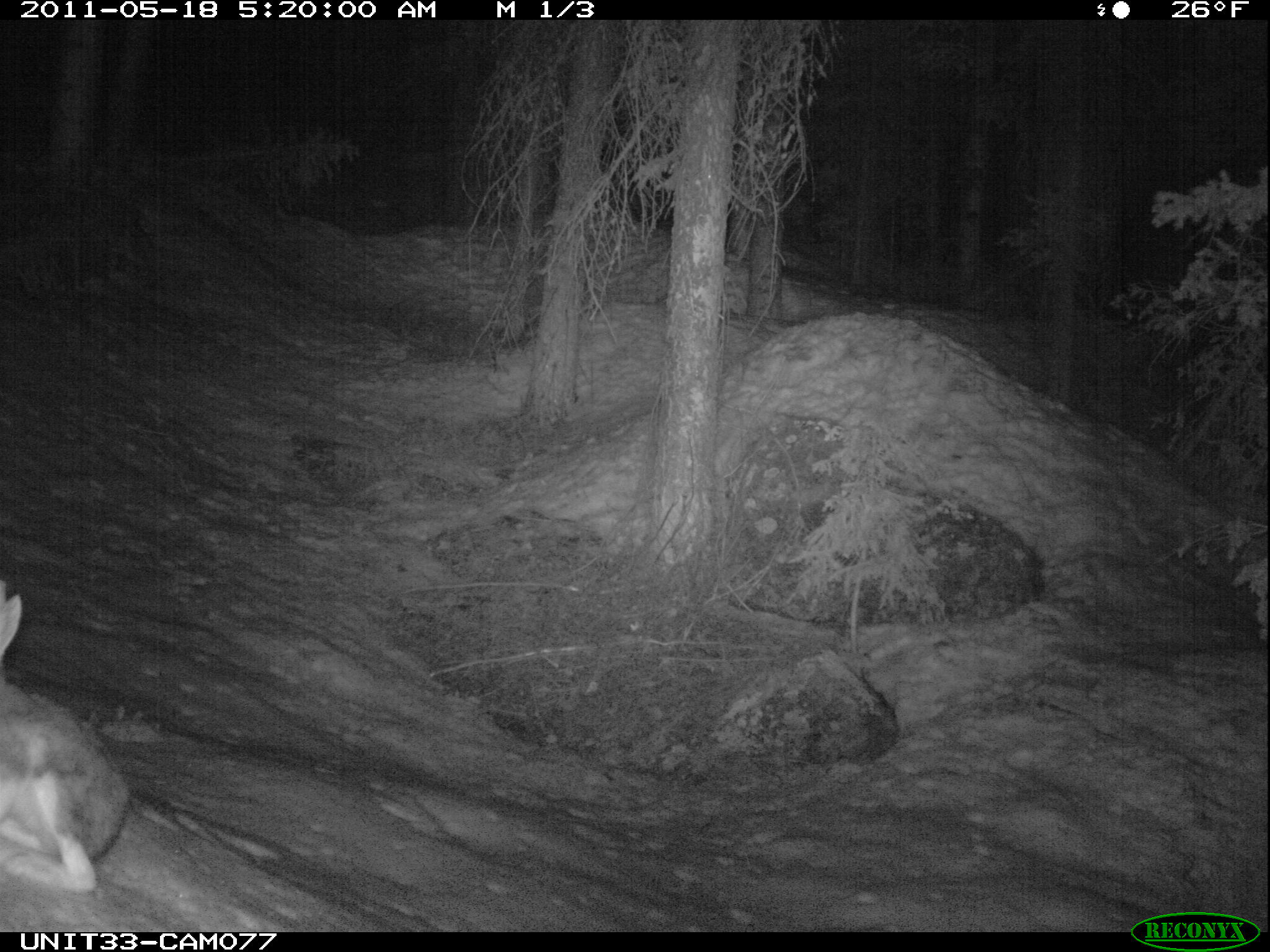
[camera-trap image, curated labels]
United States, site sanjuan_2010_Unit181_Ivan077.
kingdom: Animalia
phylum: Chordata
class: Mammalia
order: Lagomorpha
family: Leporidae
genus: Lepus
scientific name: Lepus americanus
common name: snowshoe hare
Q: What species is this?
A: Lepus americanus (snowshoe hare).